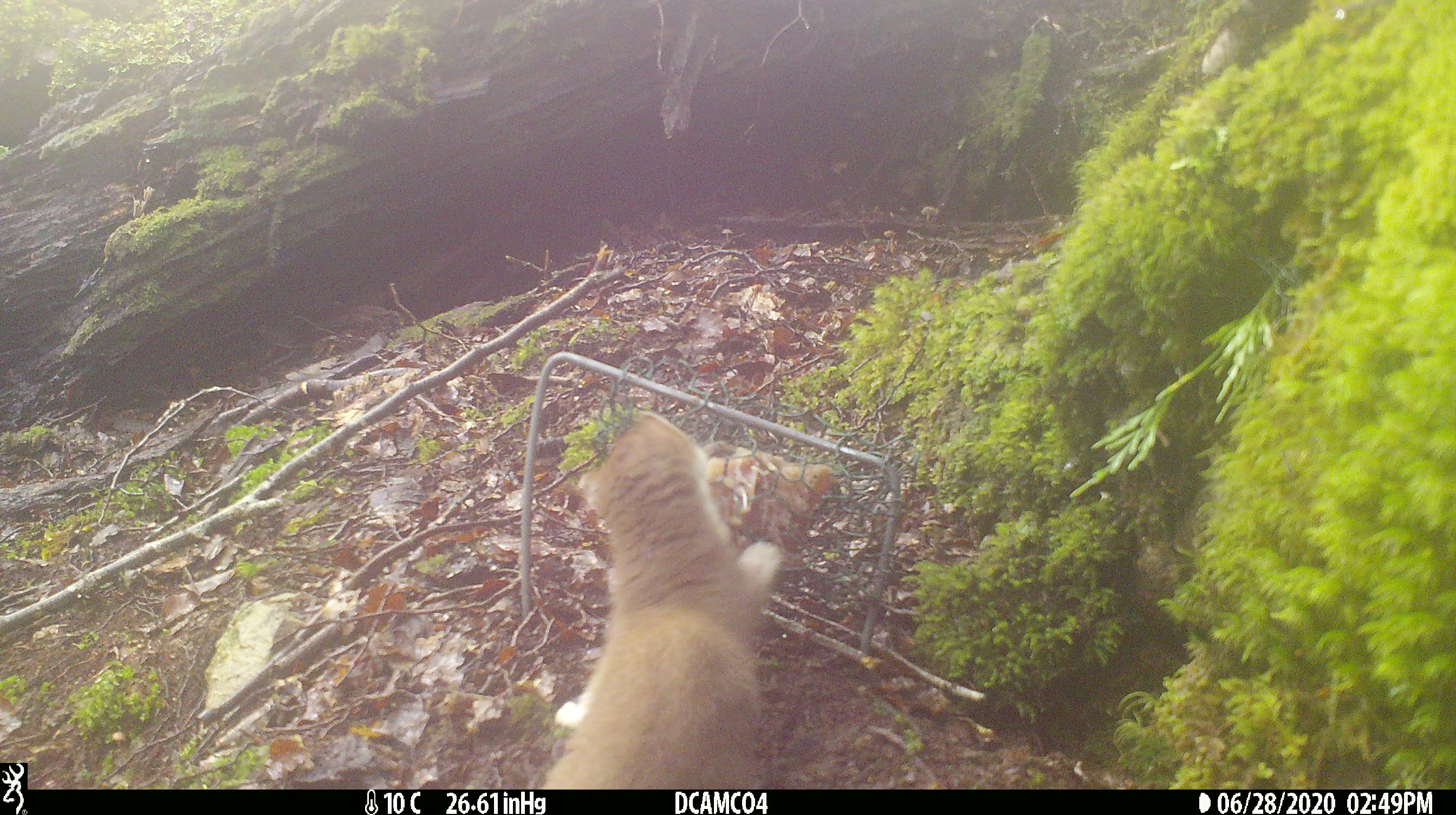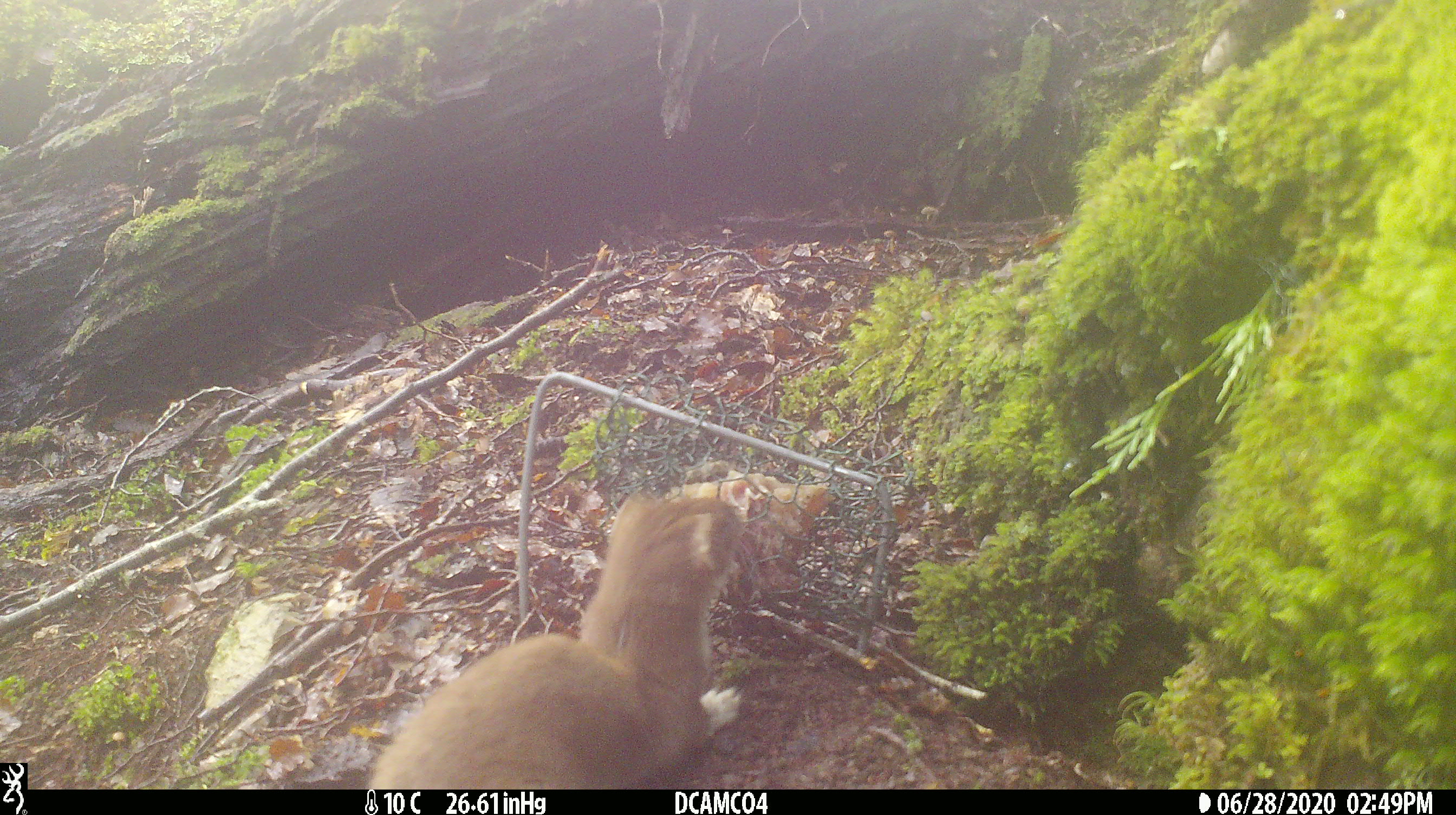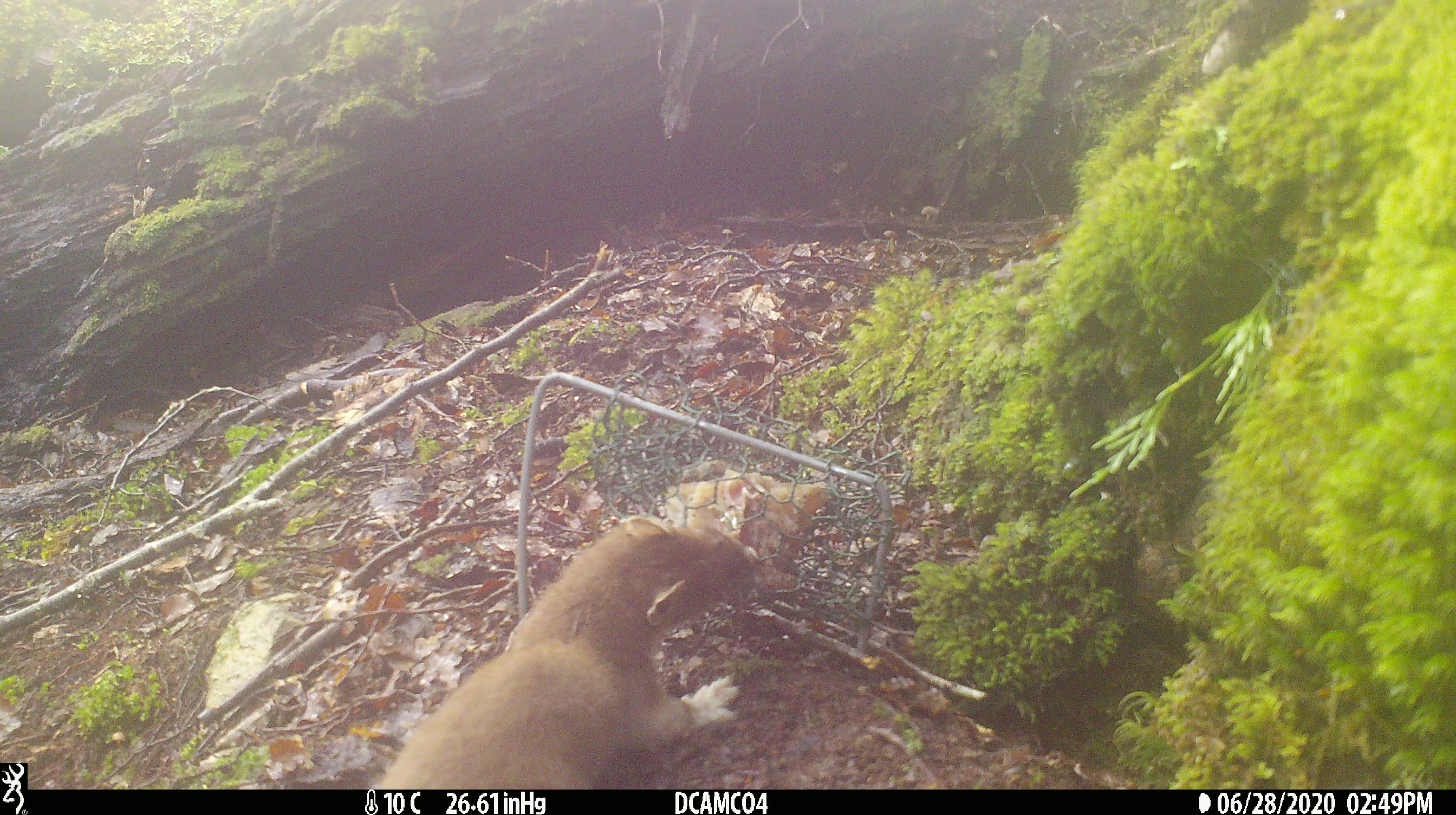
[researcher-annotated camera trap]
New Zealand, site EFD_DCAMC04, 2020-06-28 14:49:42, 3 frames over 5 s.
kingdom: Animalia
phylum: Chordata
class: Mammalia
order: Carnivora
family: Mustelidae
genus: Mustela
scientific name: Mustela erminea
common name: stoat